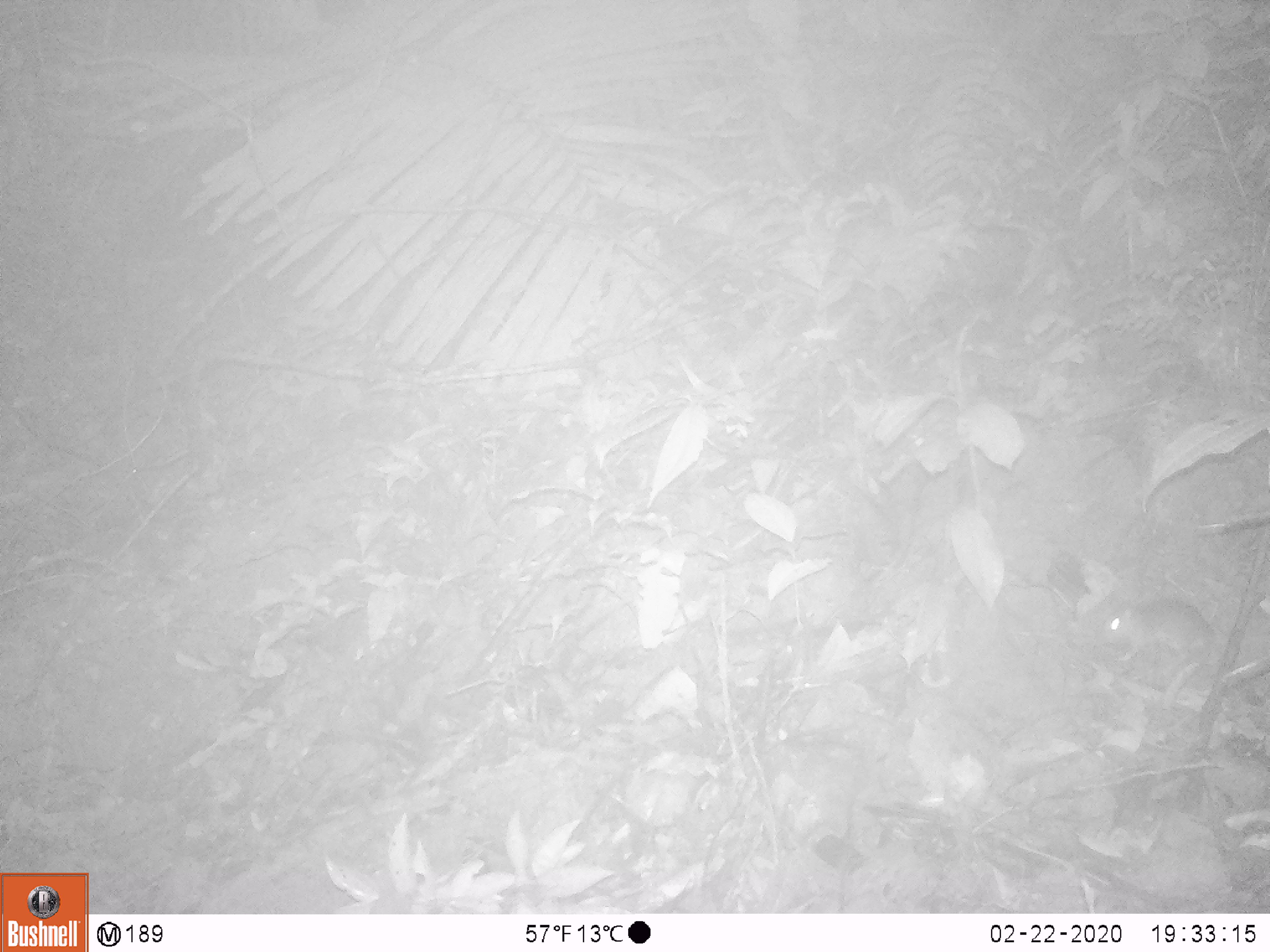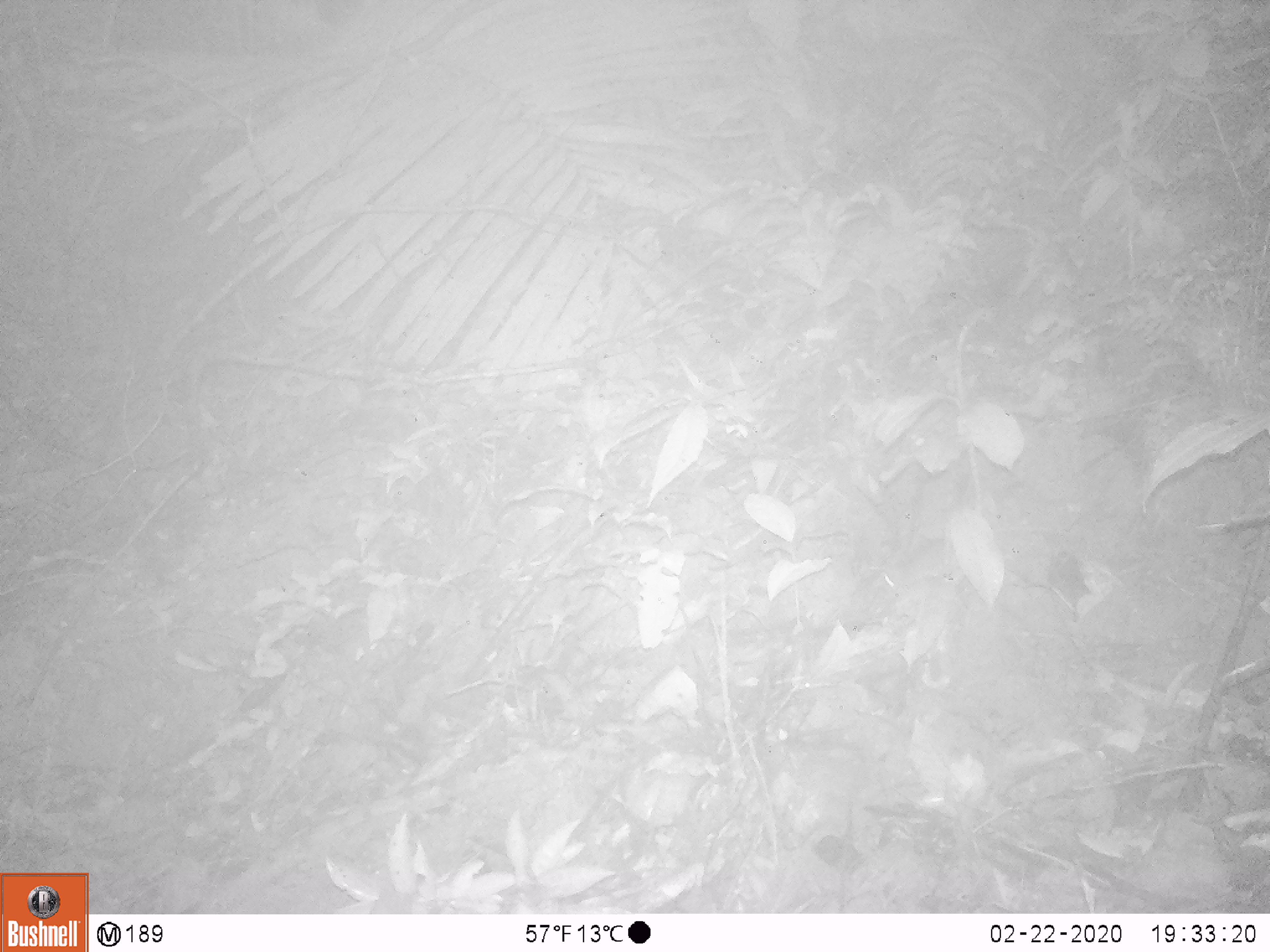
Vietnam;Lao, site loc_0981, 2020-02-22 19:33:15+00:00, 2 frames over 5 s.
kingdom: Animalia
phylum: Chordata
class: Mammalia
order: Rodentia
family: Muridae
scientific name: Muridae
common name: old-world mice and rats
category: unidentified murid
Unidentified murid (old-world mice and rats) (Muridae). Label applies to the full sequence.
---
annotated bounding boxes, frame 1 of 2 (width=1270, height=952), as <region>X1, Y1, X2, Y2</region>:
unidentified murid: <region>1099, 598, 1214, 662</region>